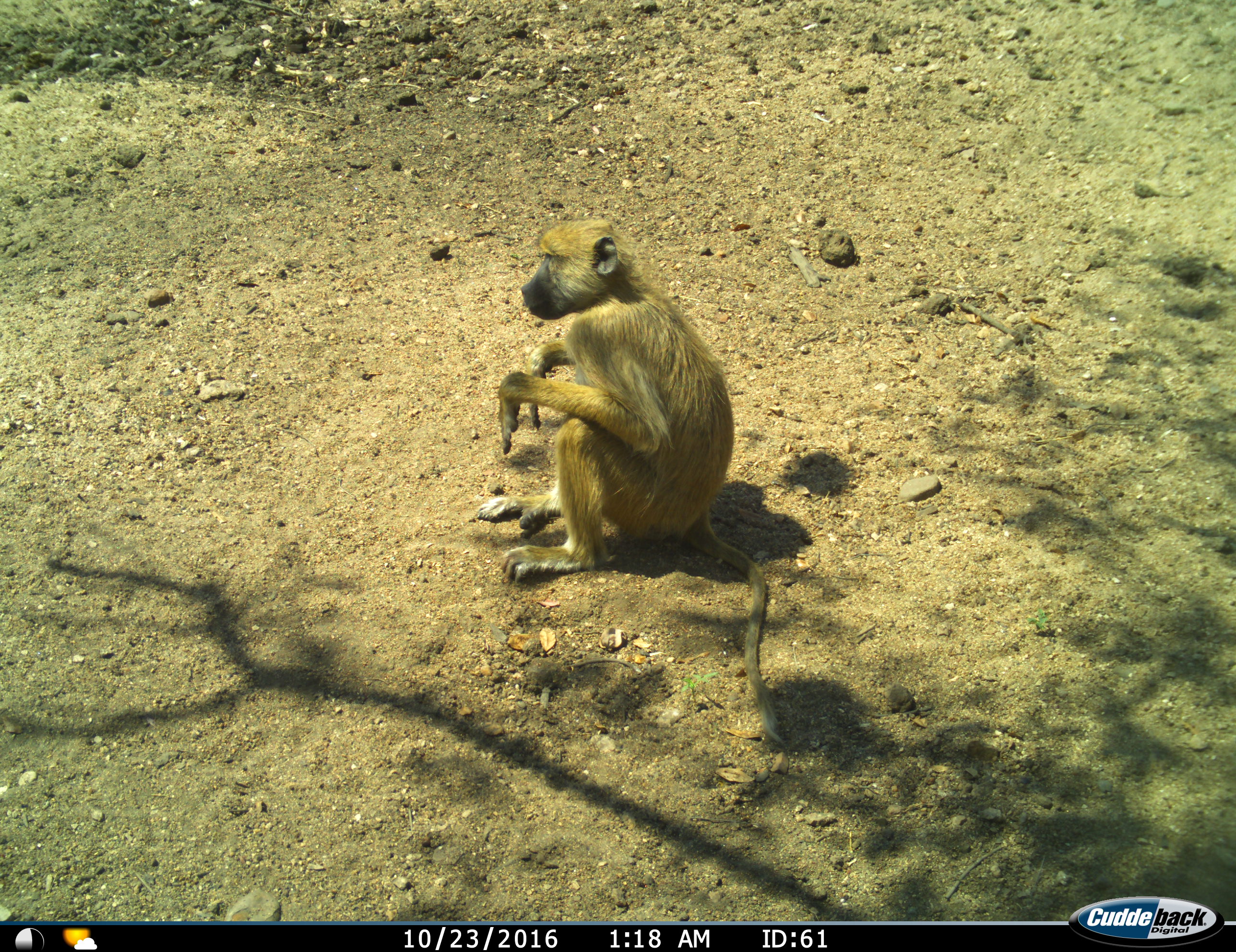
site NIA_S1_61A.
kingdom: Animalia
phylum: Chordata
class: Mammalia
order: Primates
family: Cercopithecidae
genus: Papio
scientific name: Papio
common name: baboon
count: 1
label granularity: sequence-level